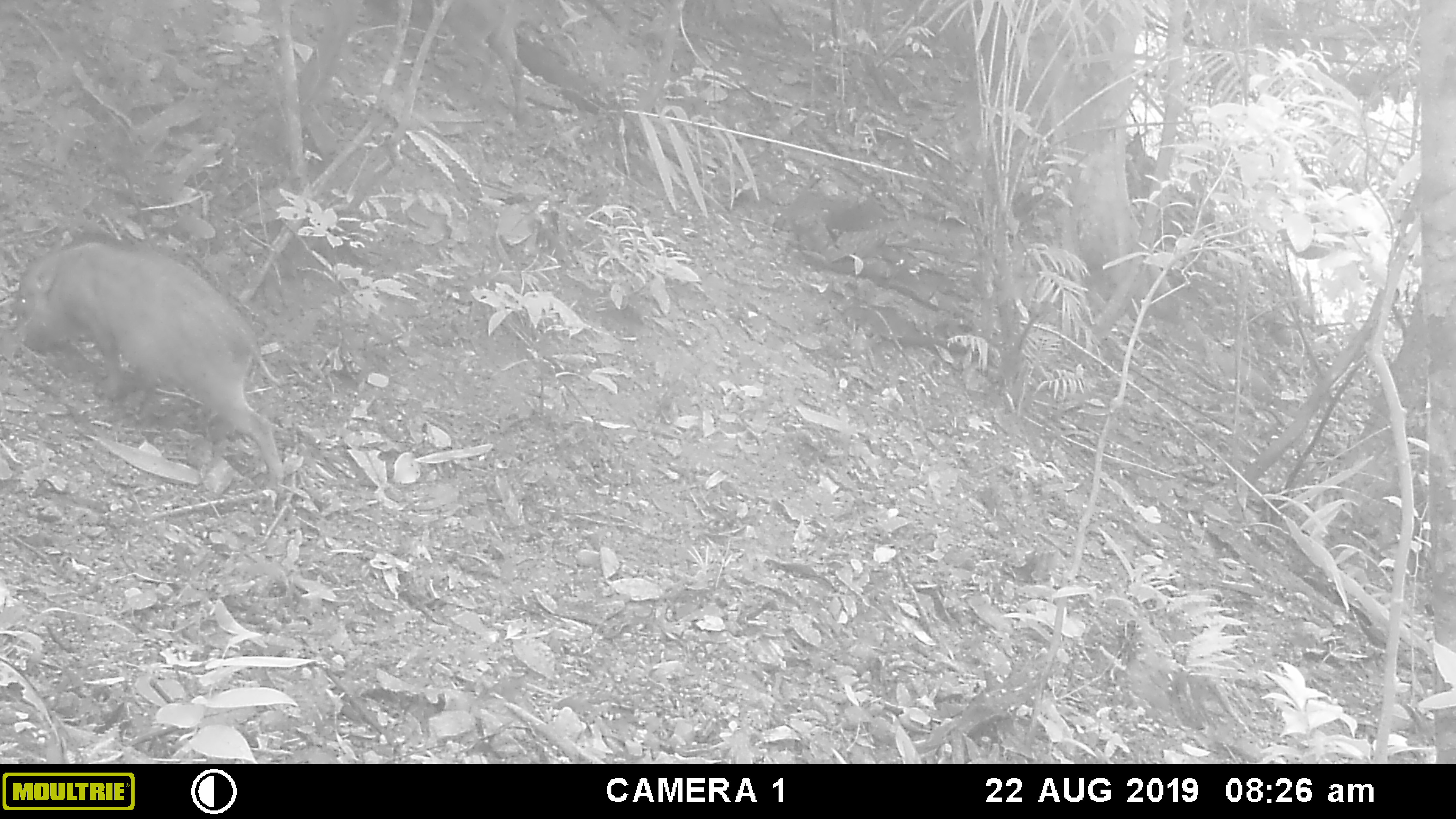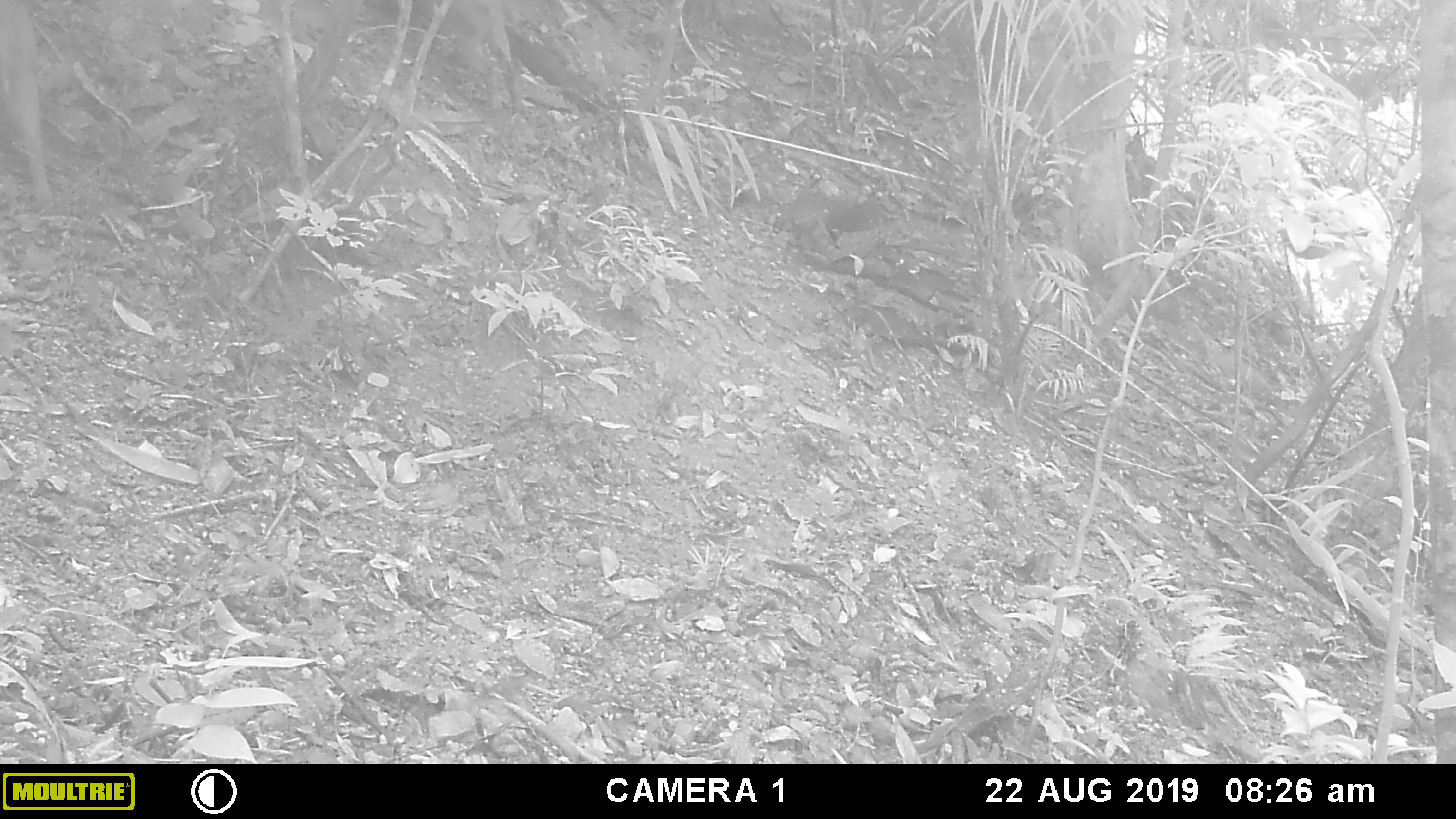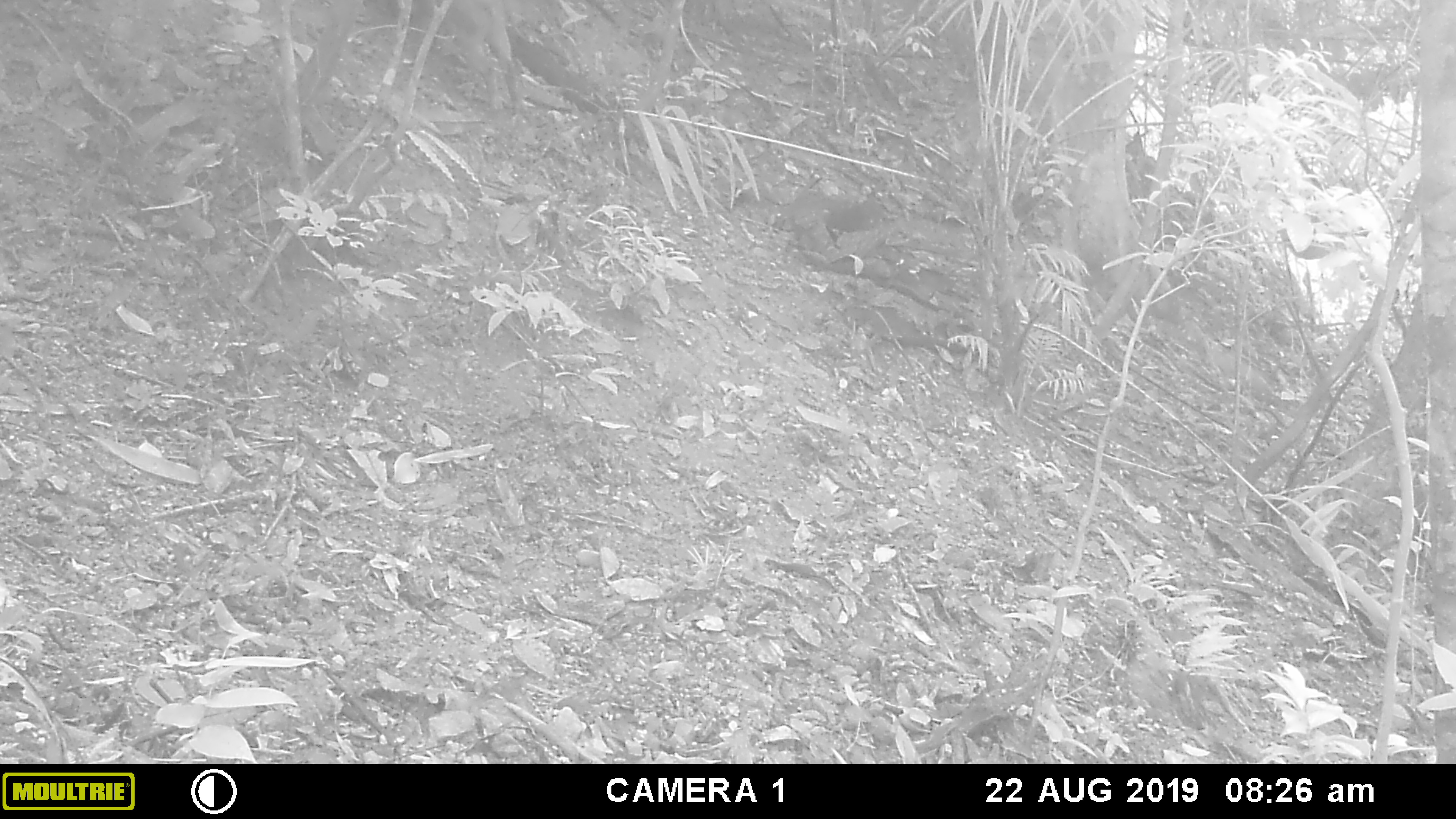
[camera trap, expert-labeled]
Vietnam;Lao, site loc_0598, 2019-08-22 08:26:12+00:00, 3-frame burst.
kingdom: Animalia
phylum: Chordata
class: Mammalia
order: Artiodactyla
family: Suidae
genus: Sus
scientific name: Sus scrofa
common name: eurasian wild pig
Eurasian wild pig (Sus scrofa). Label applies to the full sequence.